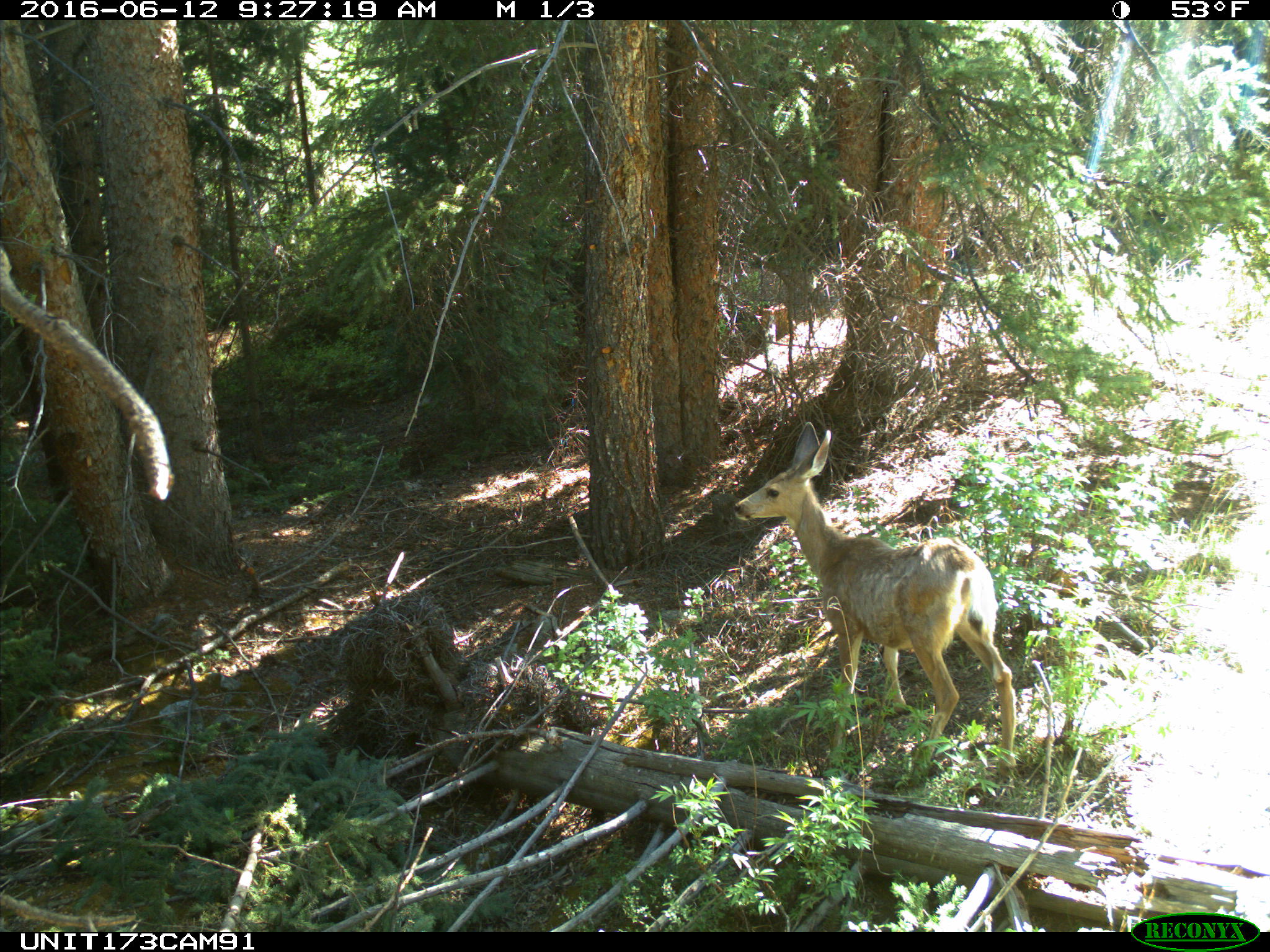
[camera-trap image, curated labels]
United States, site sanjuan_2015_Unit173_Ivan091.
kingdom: Animalia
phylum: Chordata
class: Mammalia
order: Artiodactyla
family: Cervidae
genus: Odocoileus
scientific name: Odocoileus hemionus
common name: mule deer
Odocoileus hemionus (mule deer).